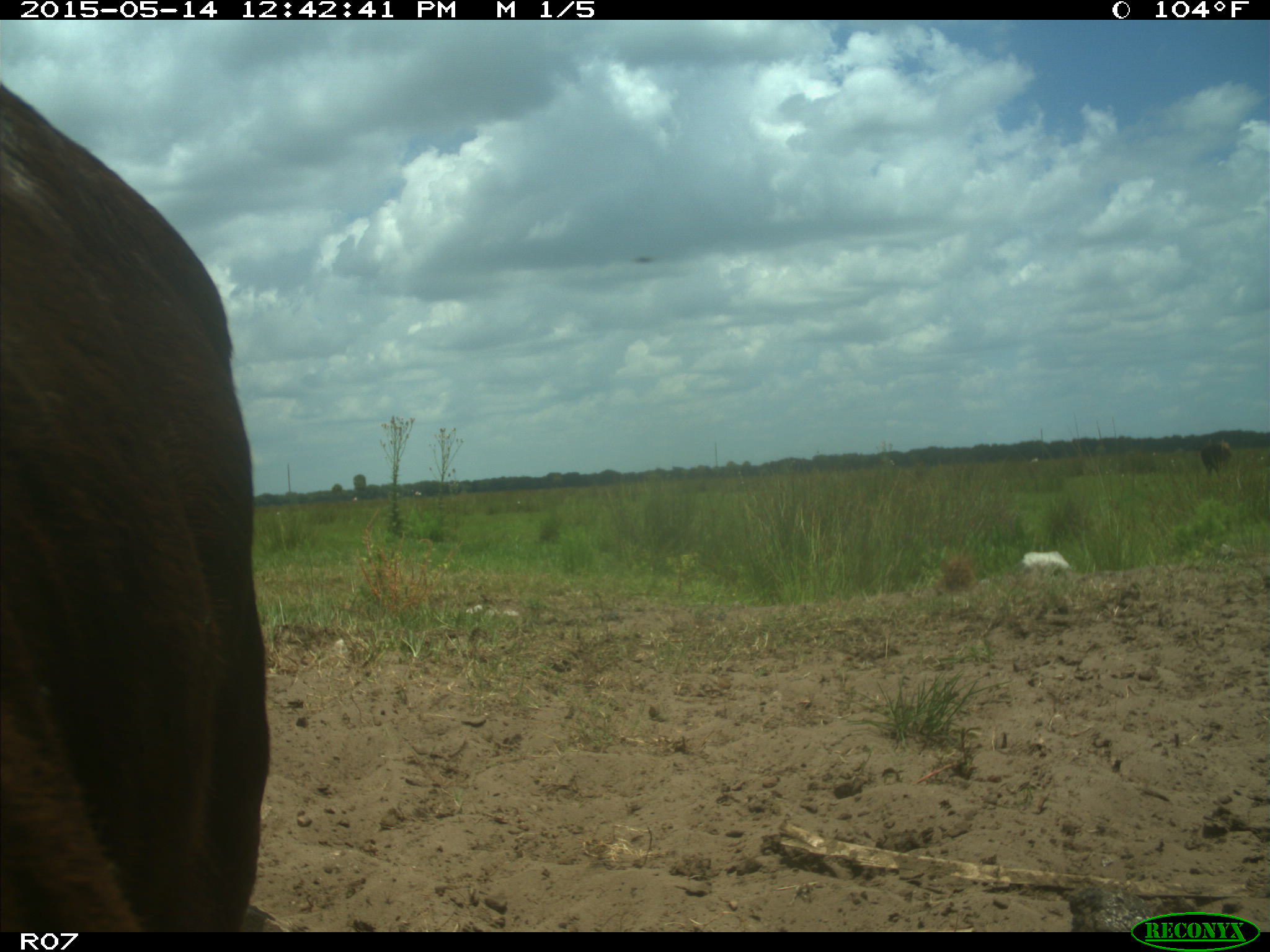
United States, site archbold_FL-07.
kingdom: Animalia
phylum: Chordata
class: Mammalia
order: Artiodactyla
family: Bovidae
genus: Bos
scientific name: Bos taurus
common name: domestic cow